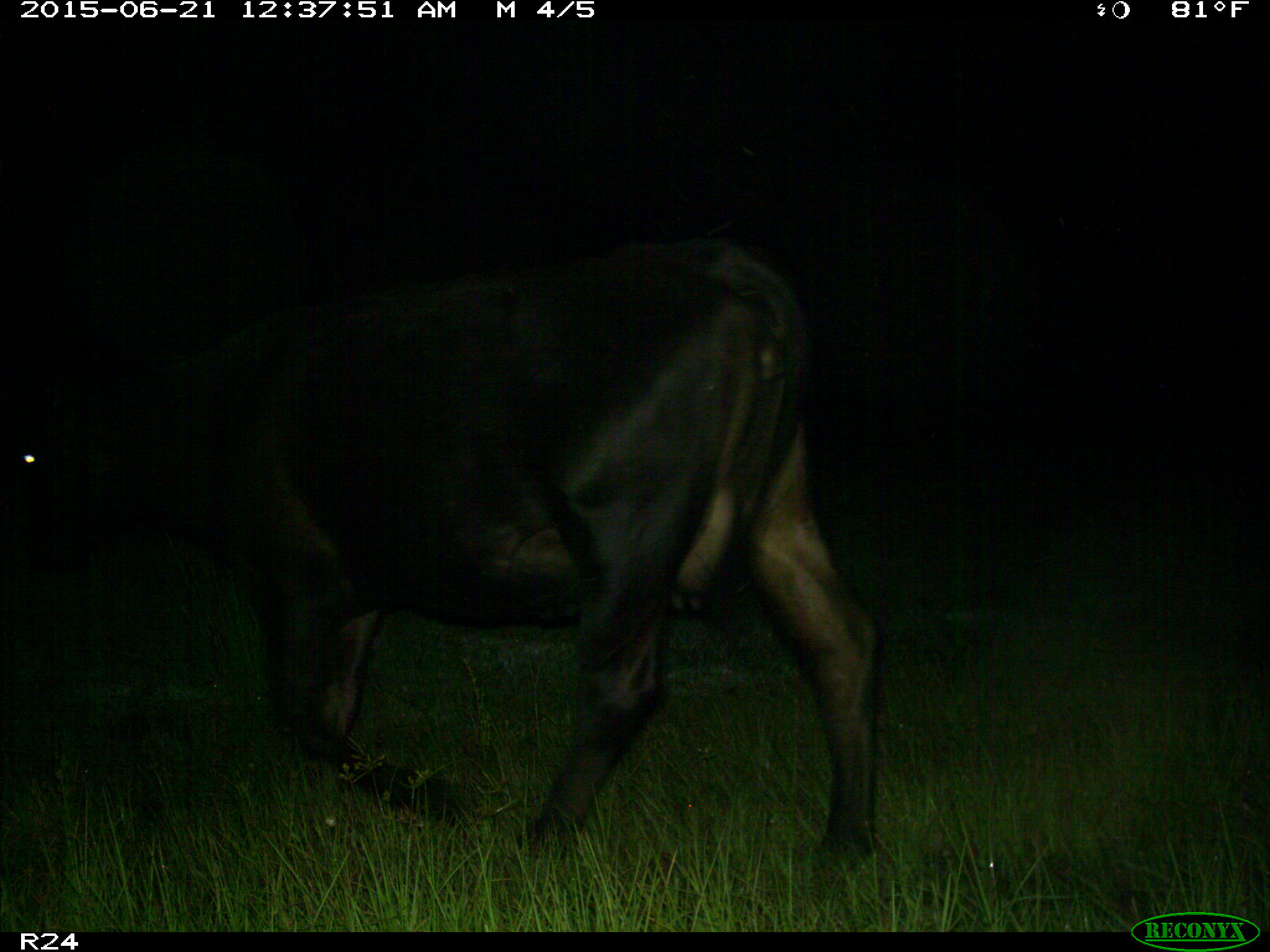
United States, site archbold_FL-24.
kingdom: Animalia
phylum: Chordata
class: Mammalia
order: Artiodactyla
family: Bovidae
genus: Bos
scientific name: Bos taurus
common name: domestic cow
Bos taurus (domestic cow).